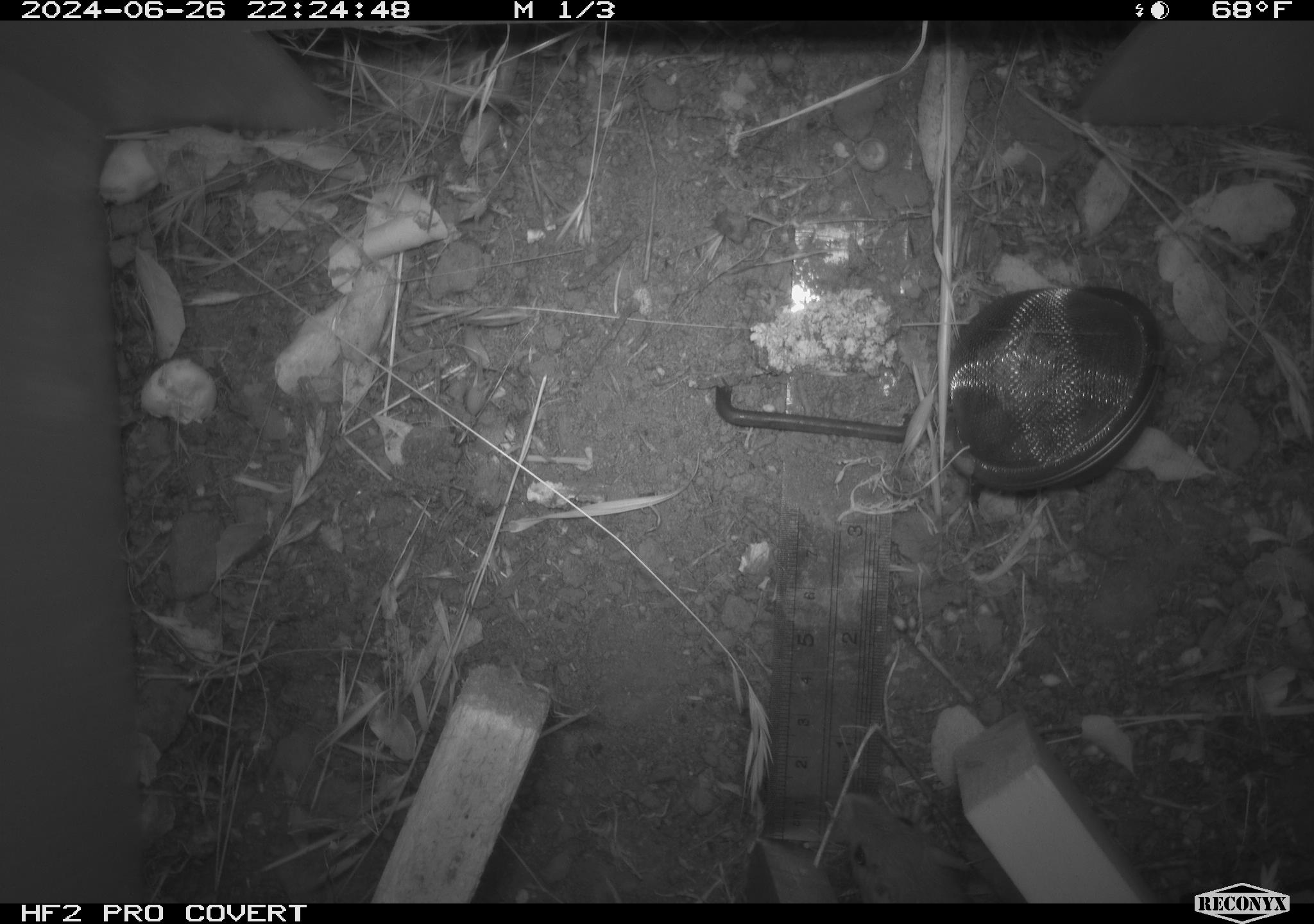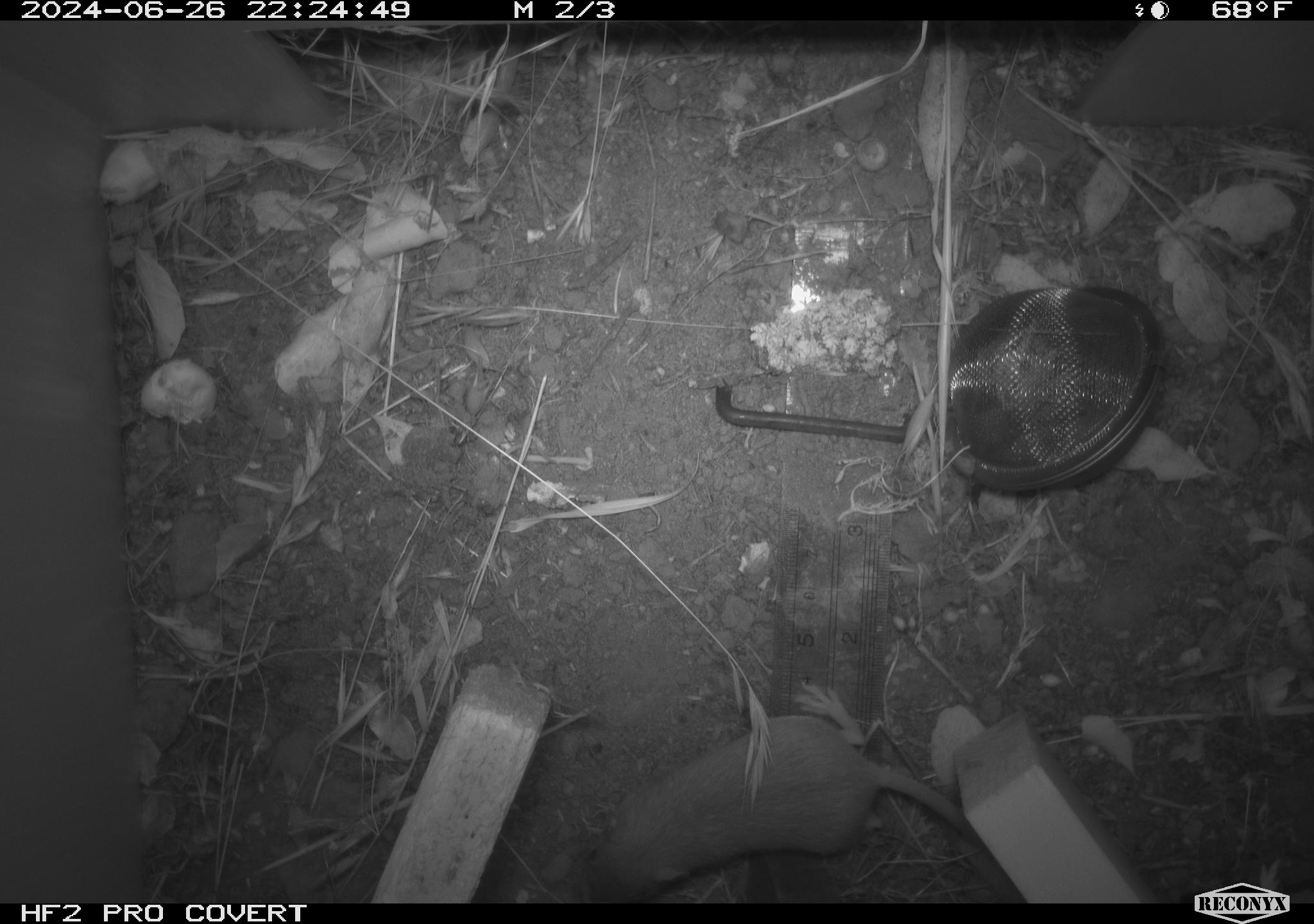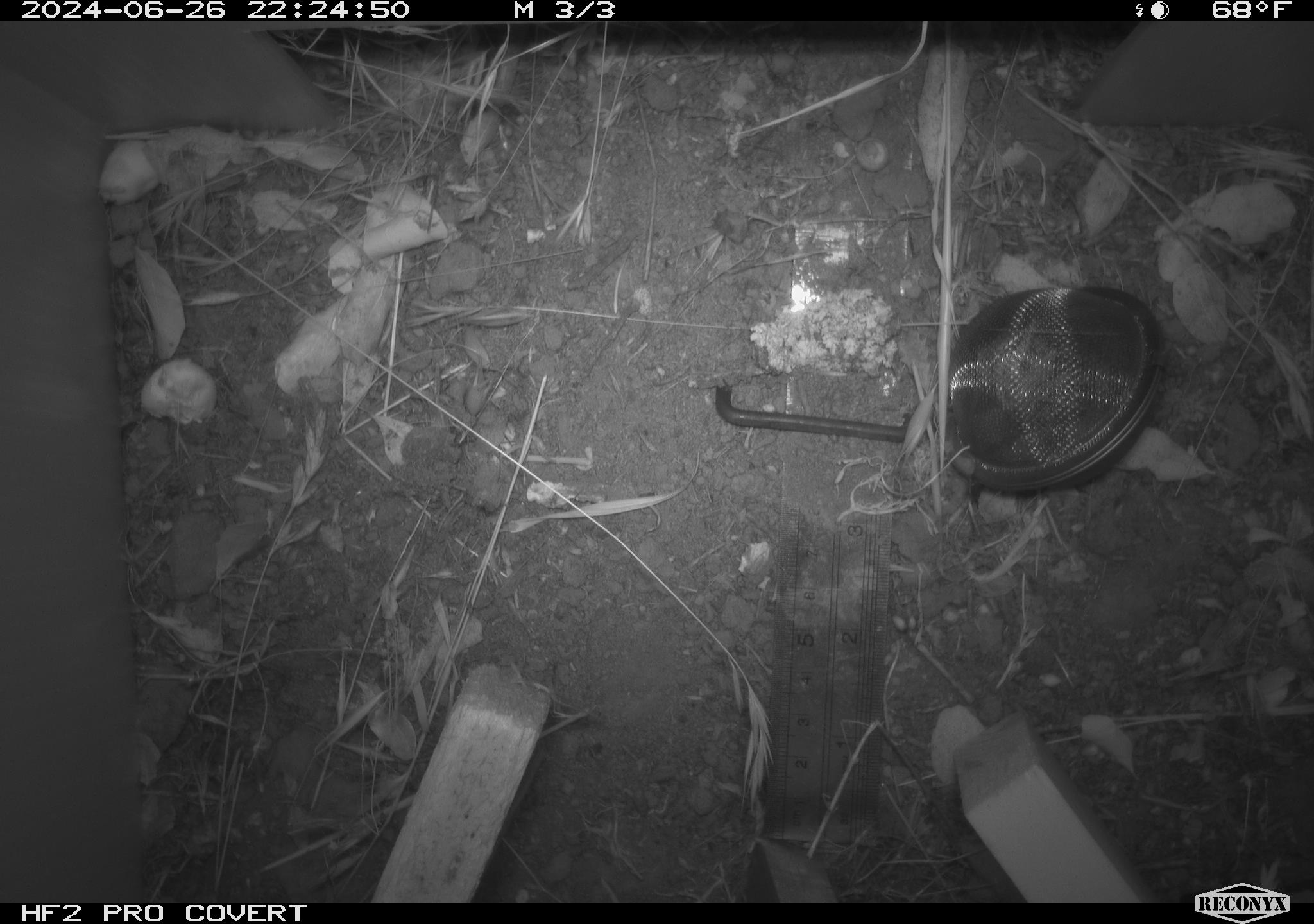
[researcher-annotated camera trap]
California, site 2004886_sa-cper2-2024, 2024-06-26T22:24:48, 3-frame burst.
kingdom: Animalia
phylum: Chordata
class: Mammalia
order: Rodentia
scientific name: Rodentia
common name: rodent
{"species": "rodent (Rodentia)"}